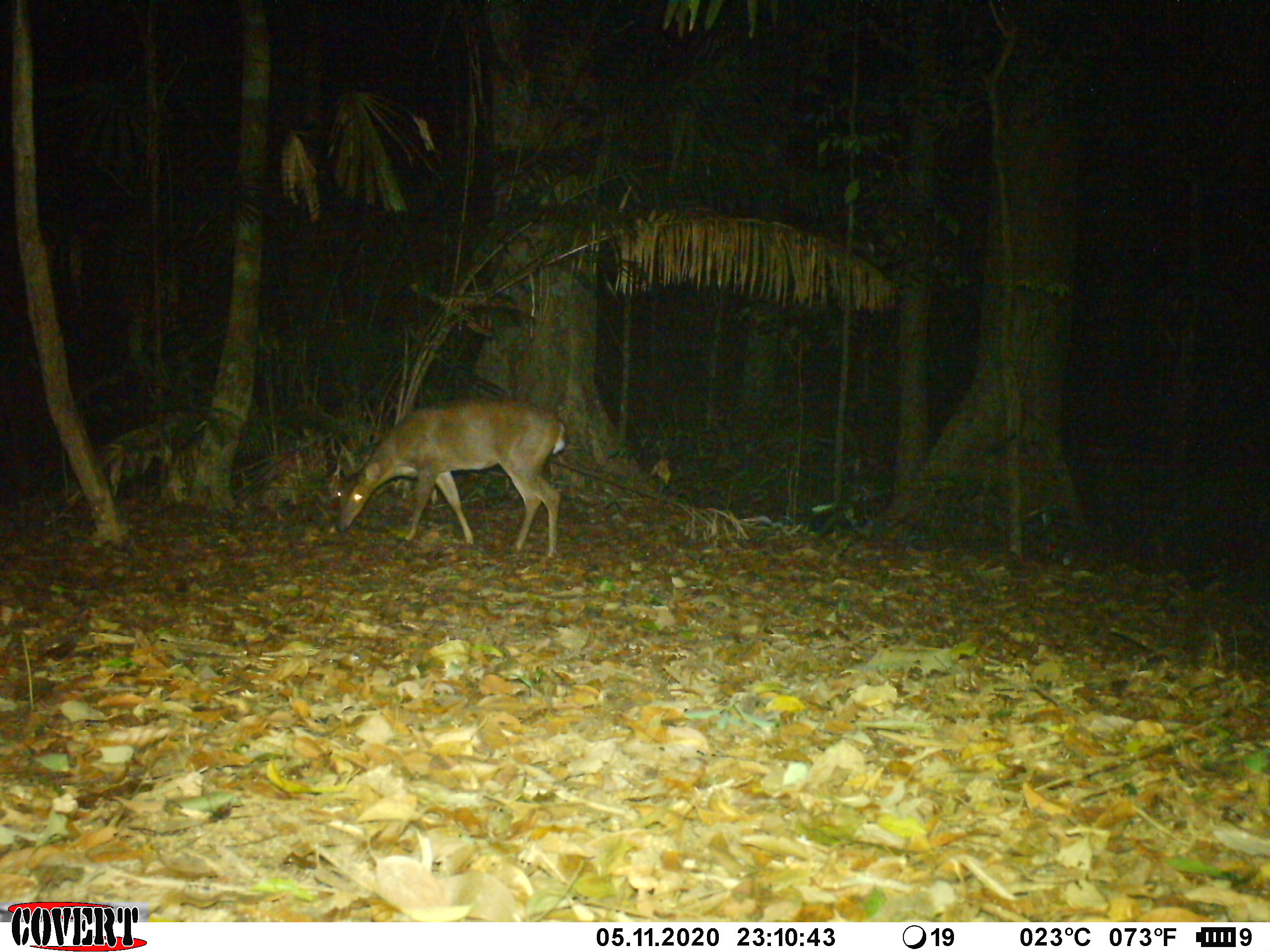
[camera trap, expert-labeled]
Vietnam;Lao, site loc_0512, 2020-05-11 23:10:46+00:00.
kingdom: Animalia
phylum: Chordata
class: Mammalia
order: Artiodactyla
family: Cervidae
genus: Muntiacus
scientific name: Muntiacus vuquangensis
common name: large-antlered muntjac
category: large antlered muntjac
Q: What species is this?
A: Large antlered muntjac (large-antlered muntjac) (Muntiacus vuquangensis).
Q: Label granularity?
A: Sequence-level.